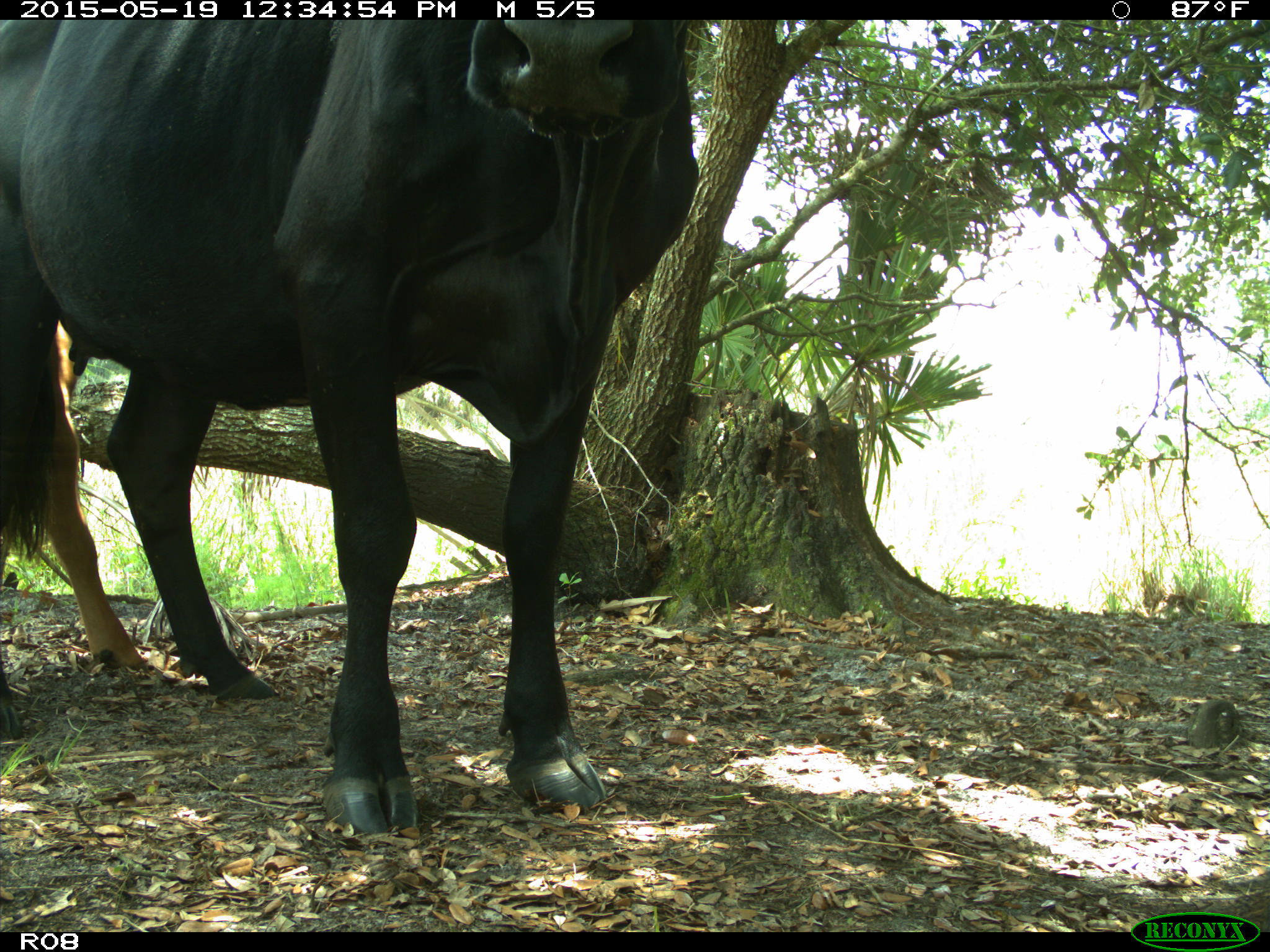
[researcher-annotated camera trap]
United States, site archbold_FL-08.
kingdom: Animalia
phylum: Chordata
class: Mammalia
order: Artiodactyla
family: Bovidae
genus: Bos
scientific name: Bos taurus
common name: domestic cow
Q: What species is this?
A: Bos taurus (domestic cow).